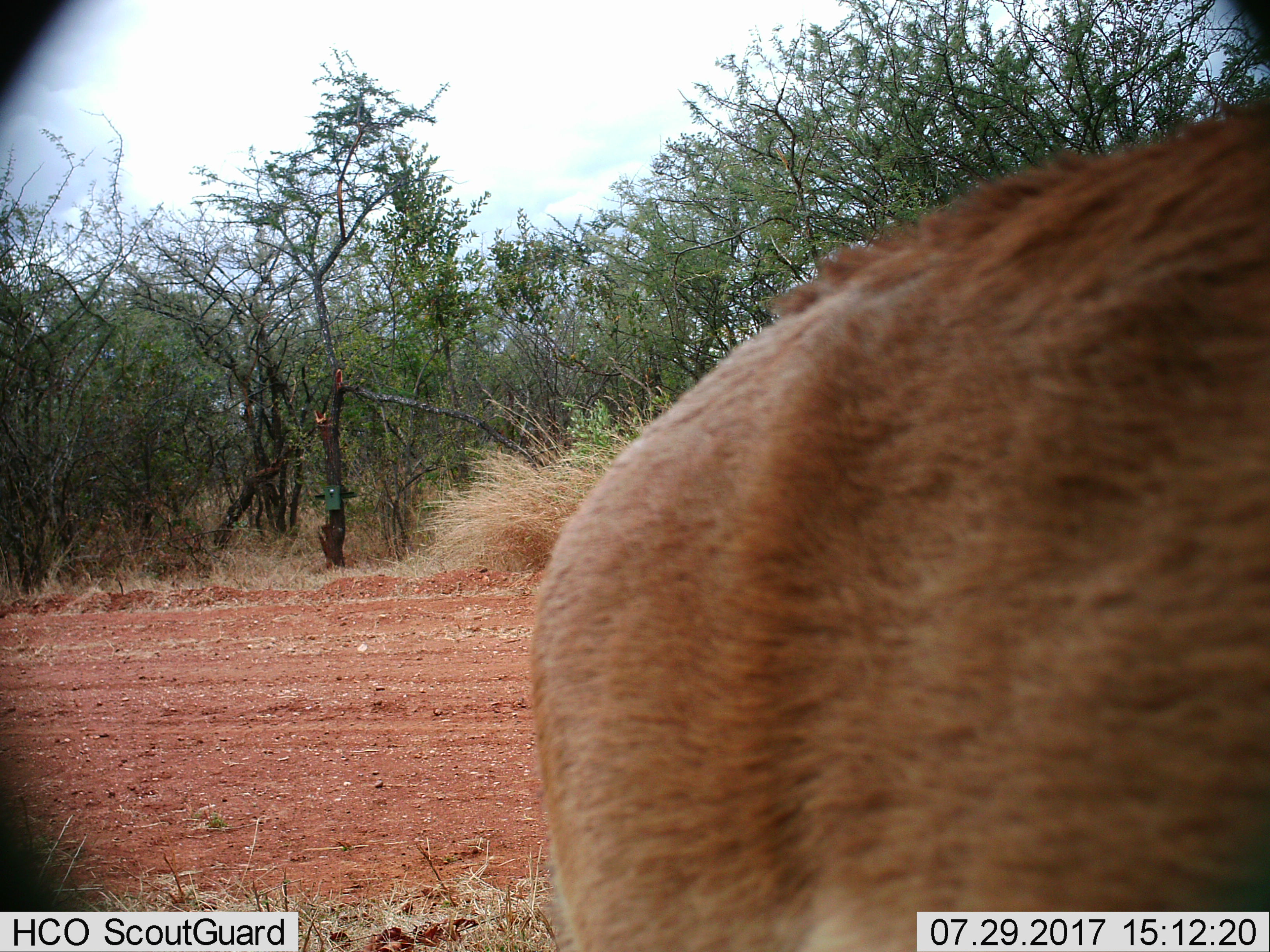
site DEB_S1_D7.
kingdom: Animalia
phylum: Chordata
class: Mammalia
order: Artiodactyla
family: Bovidae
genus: Aepyceros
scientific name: Aepyceros melampus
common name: impala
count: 1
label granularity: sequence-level